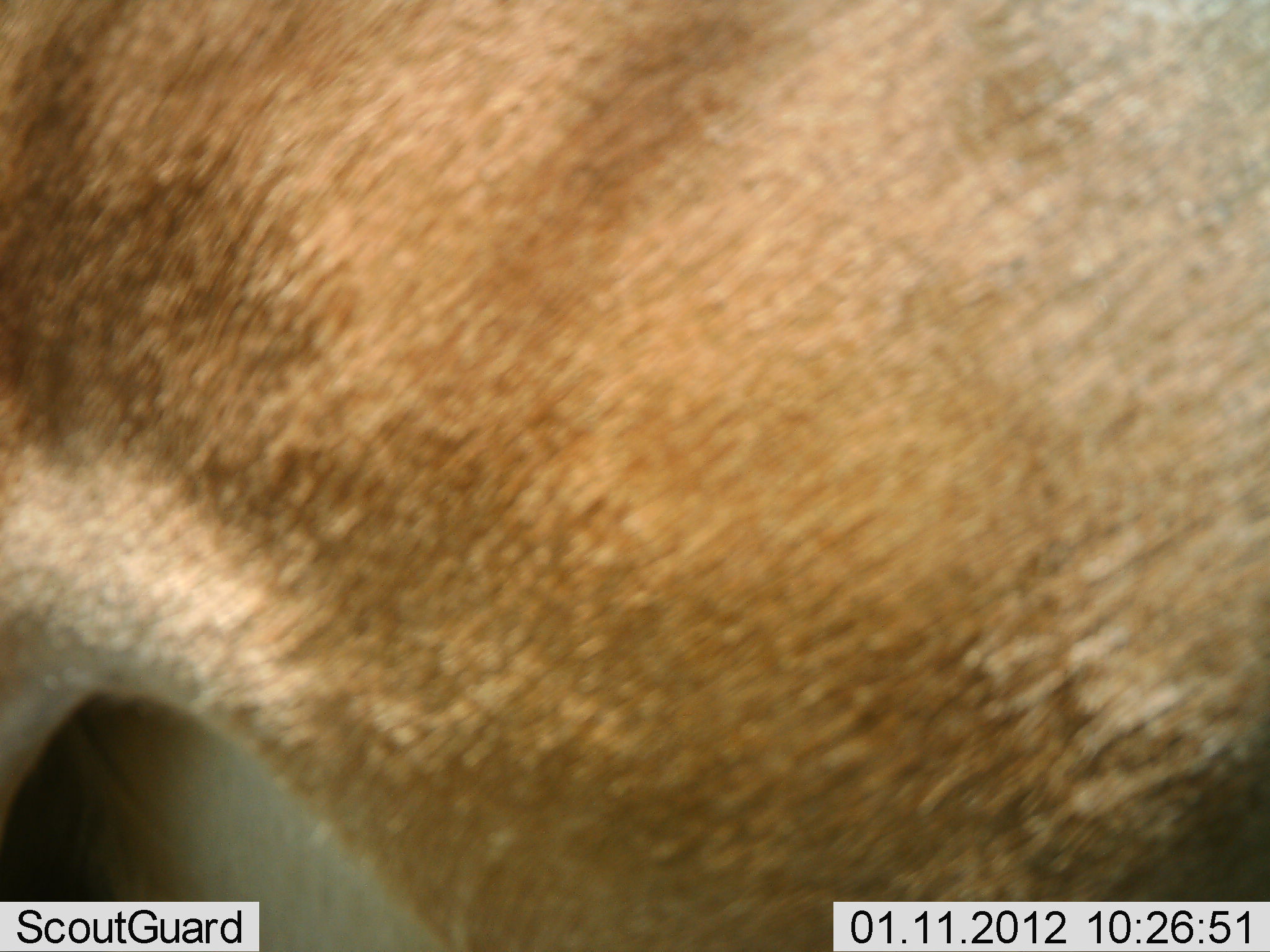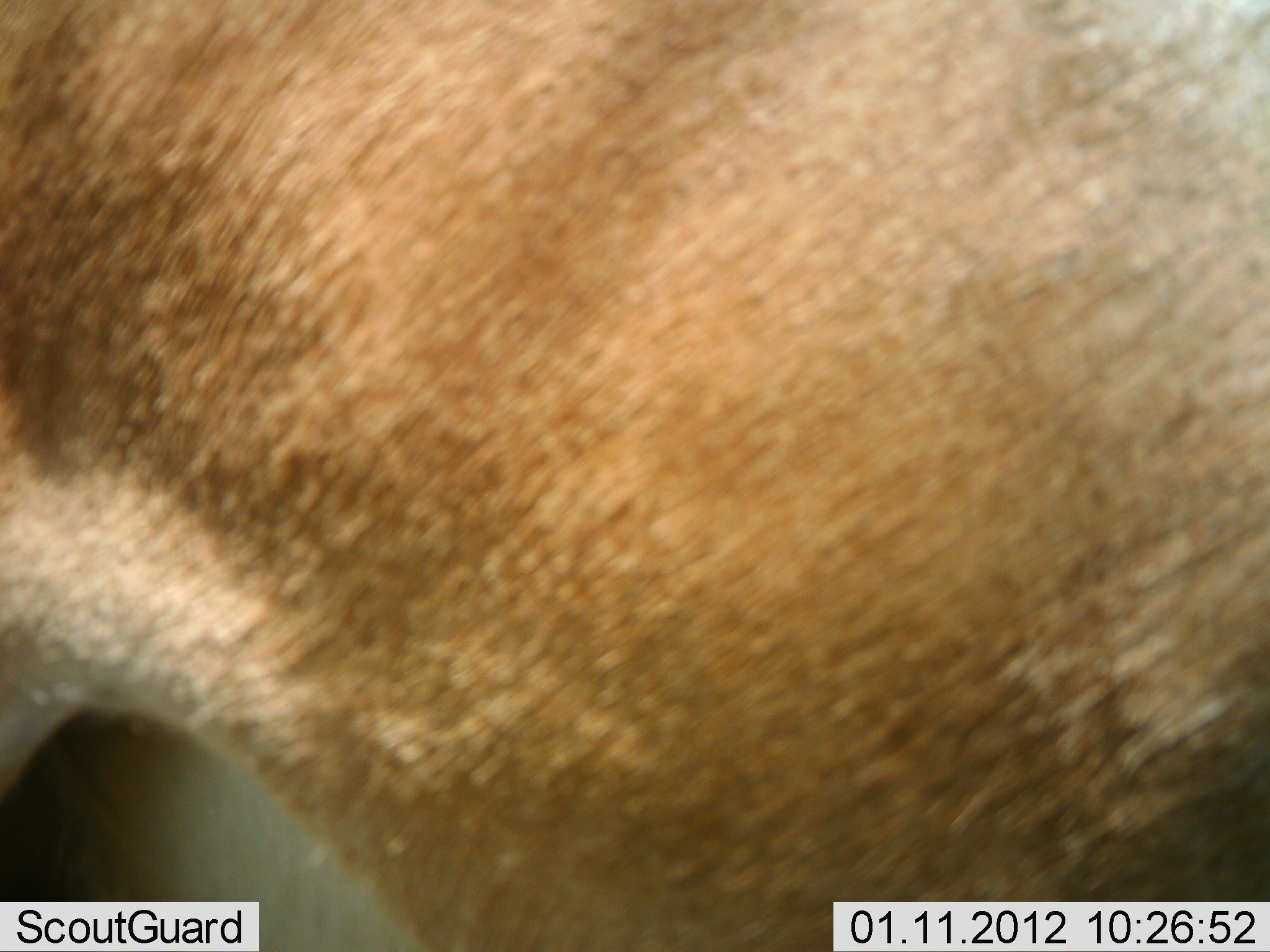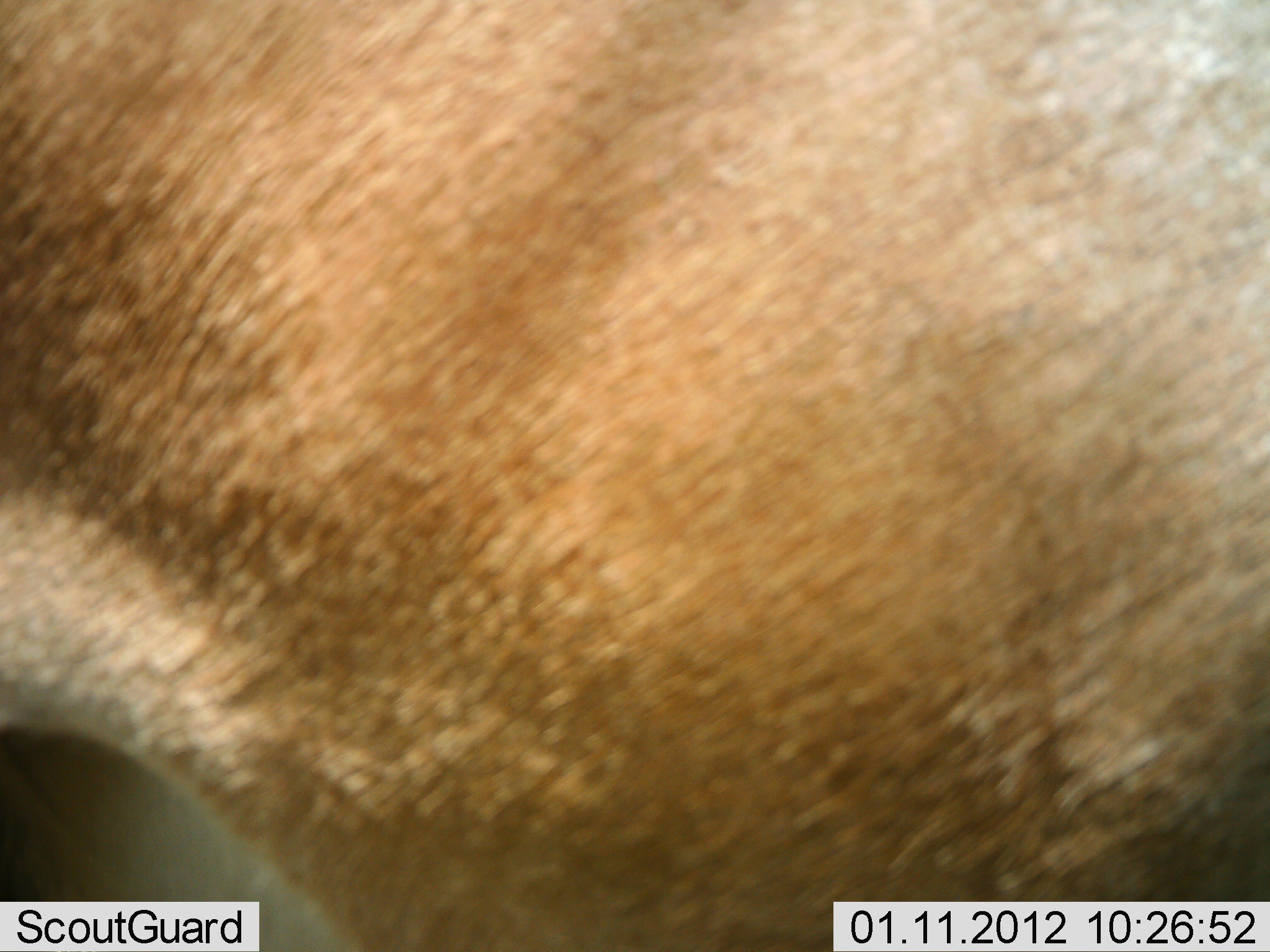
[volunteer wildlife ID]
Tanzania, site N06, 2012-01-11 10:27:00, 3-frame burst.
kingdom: Animalia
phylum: Chordata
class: Mammalia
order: Artiodactyla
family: Bovidae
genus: Alcelaphus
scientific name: Alcelaphus buselaphus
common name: hartebeest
Hartebeest (Alcelaphus buselaphus), count 1. Behavior (volunteer vote fractions): standing 100%, resting 0%, moving 0%, interacting 0%. Young present (vote fraction): 0%. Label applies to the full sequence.